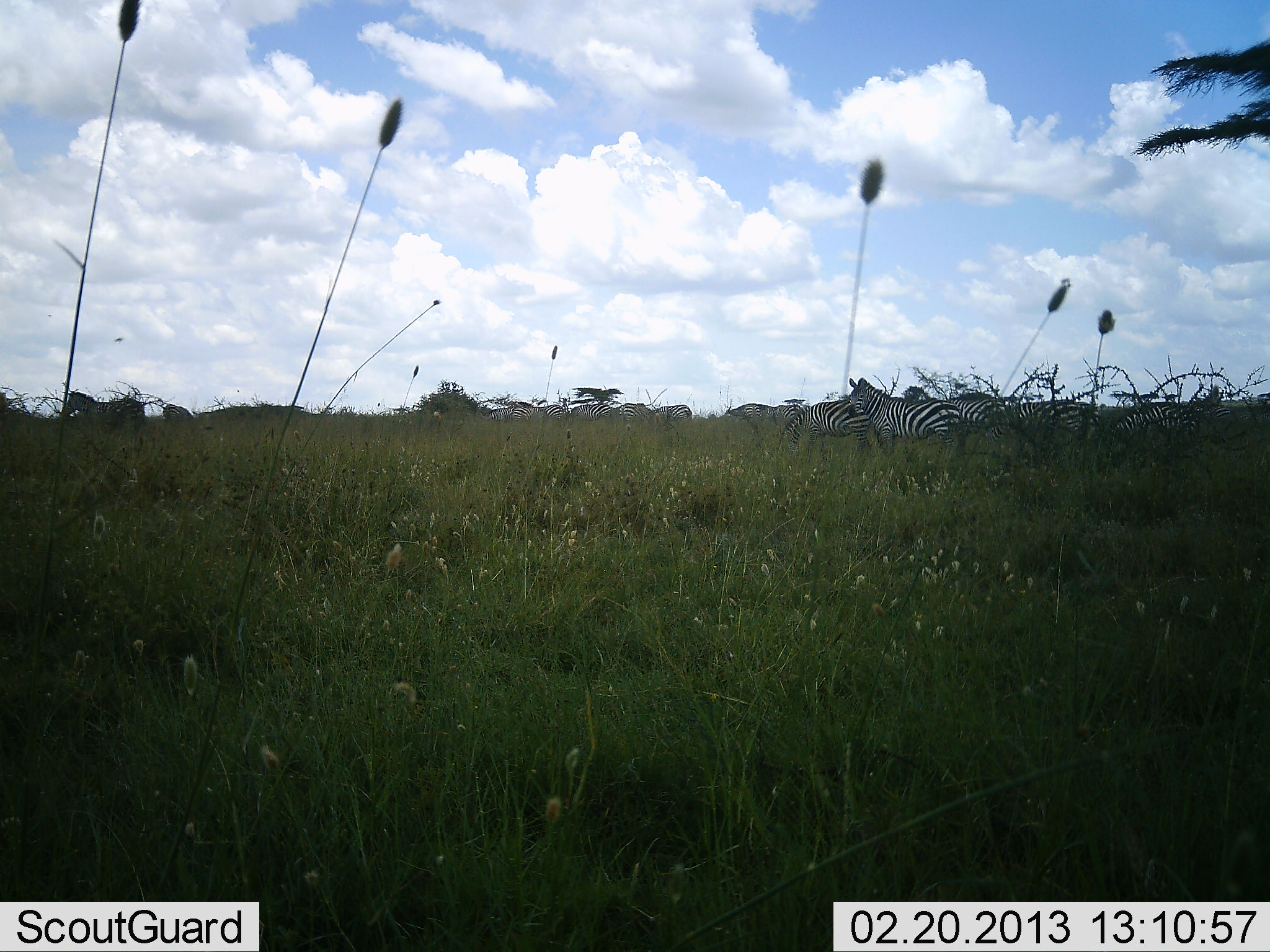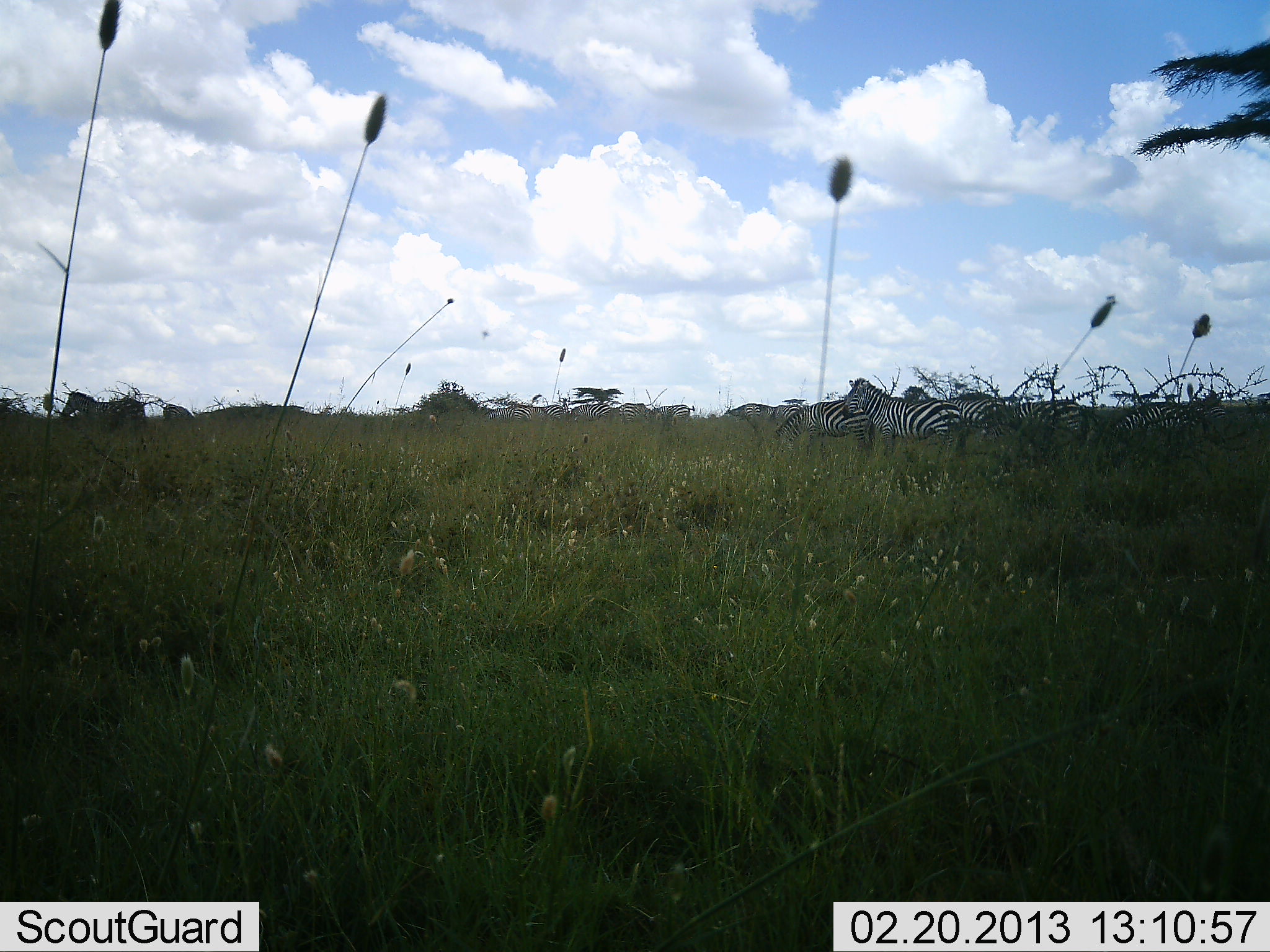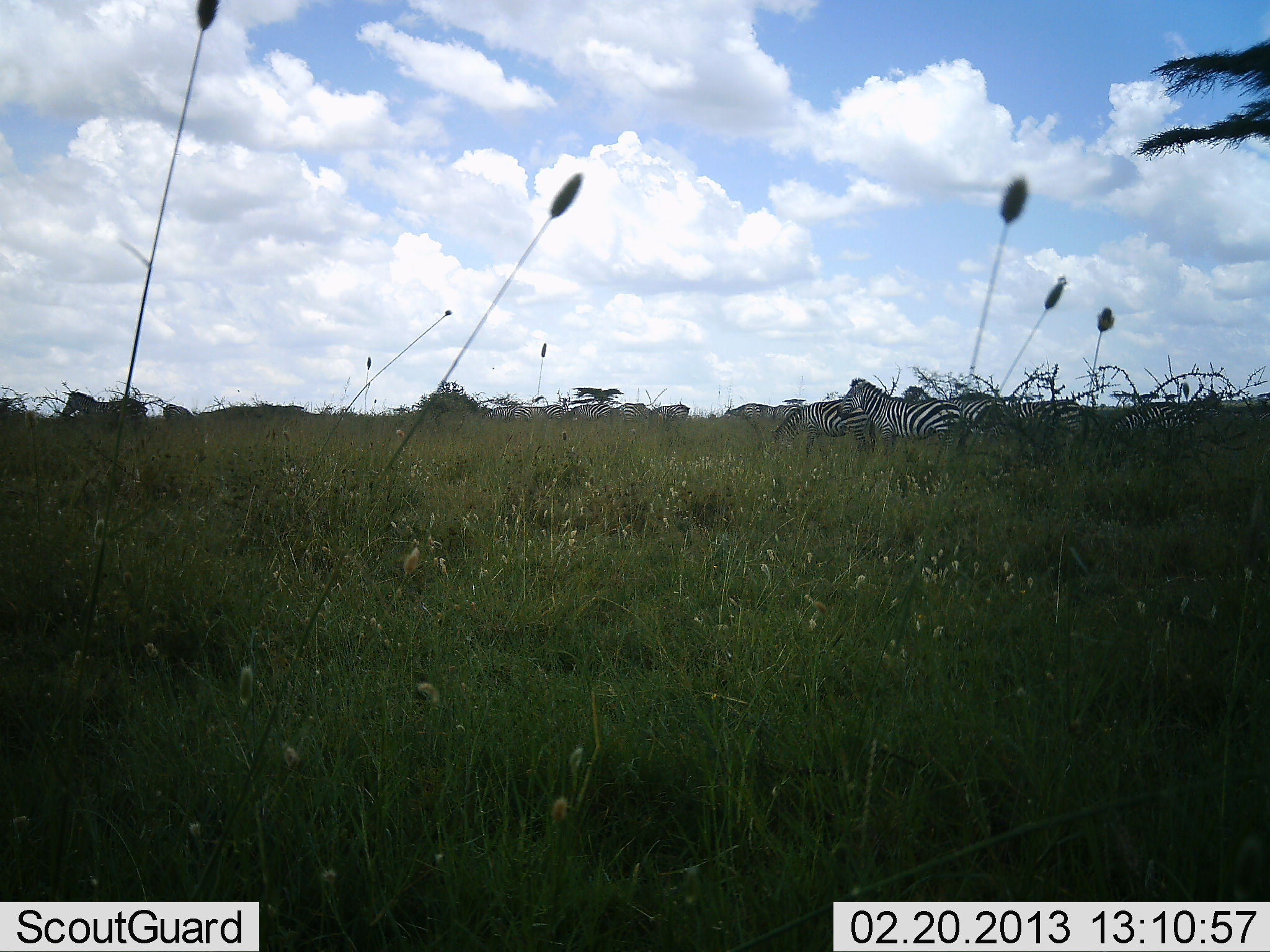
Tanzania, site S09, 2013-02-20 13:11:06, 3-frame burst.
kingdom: Animalia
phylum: Chordata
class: Mammalia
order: Perissodactyla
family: Equidae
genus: Equus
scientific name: Equus quagga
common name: plains zebra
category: zebra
Zebra (plains zebra) (Equus quagga), count 6. Behavior (volunteer vote fractions): standing 93%, resting 7%, moving 18%, interacting 0%. Young present (vote fraction): 0%. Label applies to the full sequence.